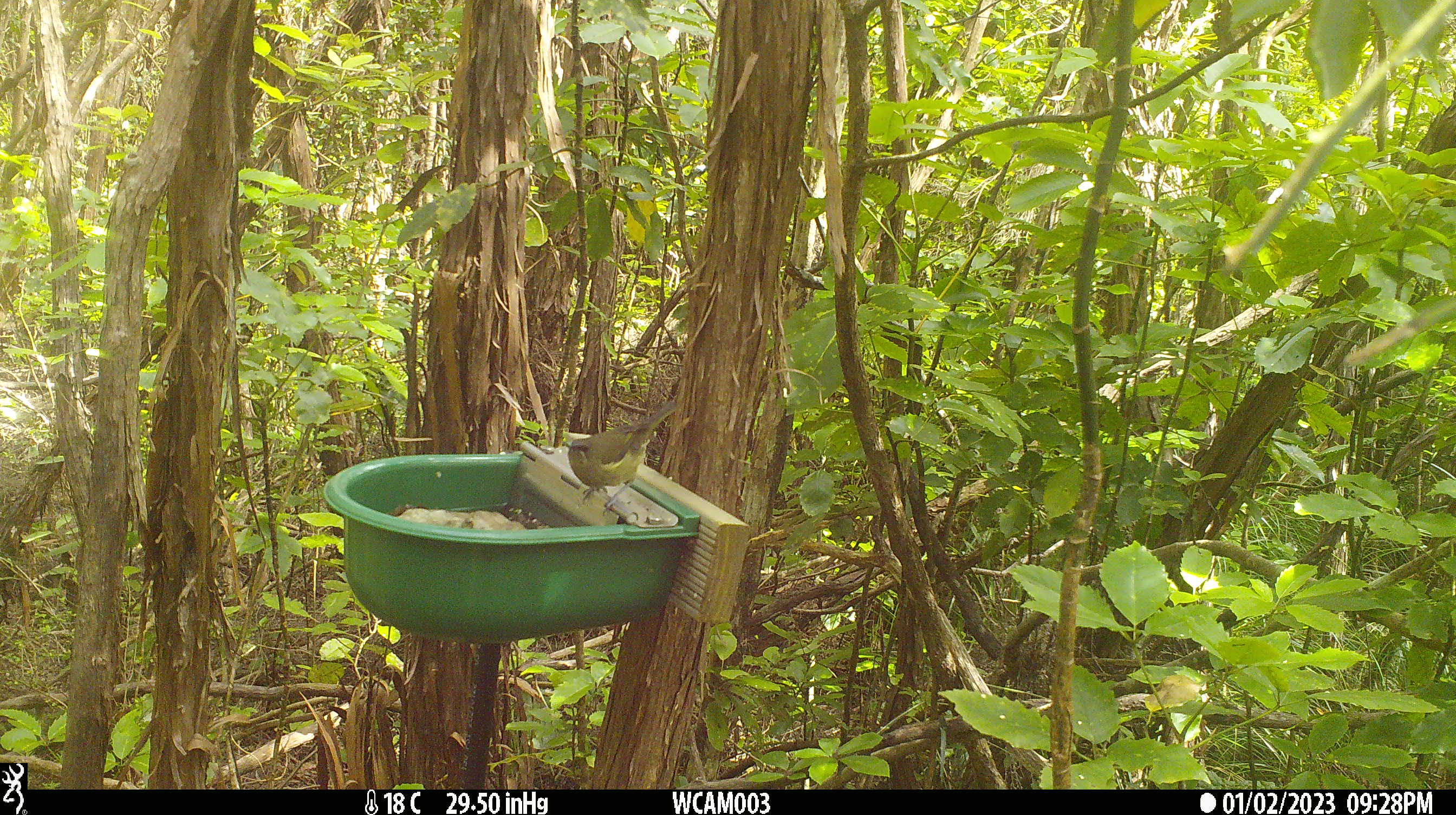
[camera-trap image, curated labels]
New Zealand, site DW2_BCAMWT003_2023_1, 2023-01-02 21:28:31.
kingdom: Animalia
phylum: Chordata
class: Aves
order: Passeriformes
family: Meliphagidae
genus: Anthornis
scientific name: Anthornis melanura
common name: new zealand bellbird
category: bellbird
Bellbird (new zealand bellbird) (Anthornis melanura).